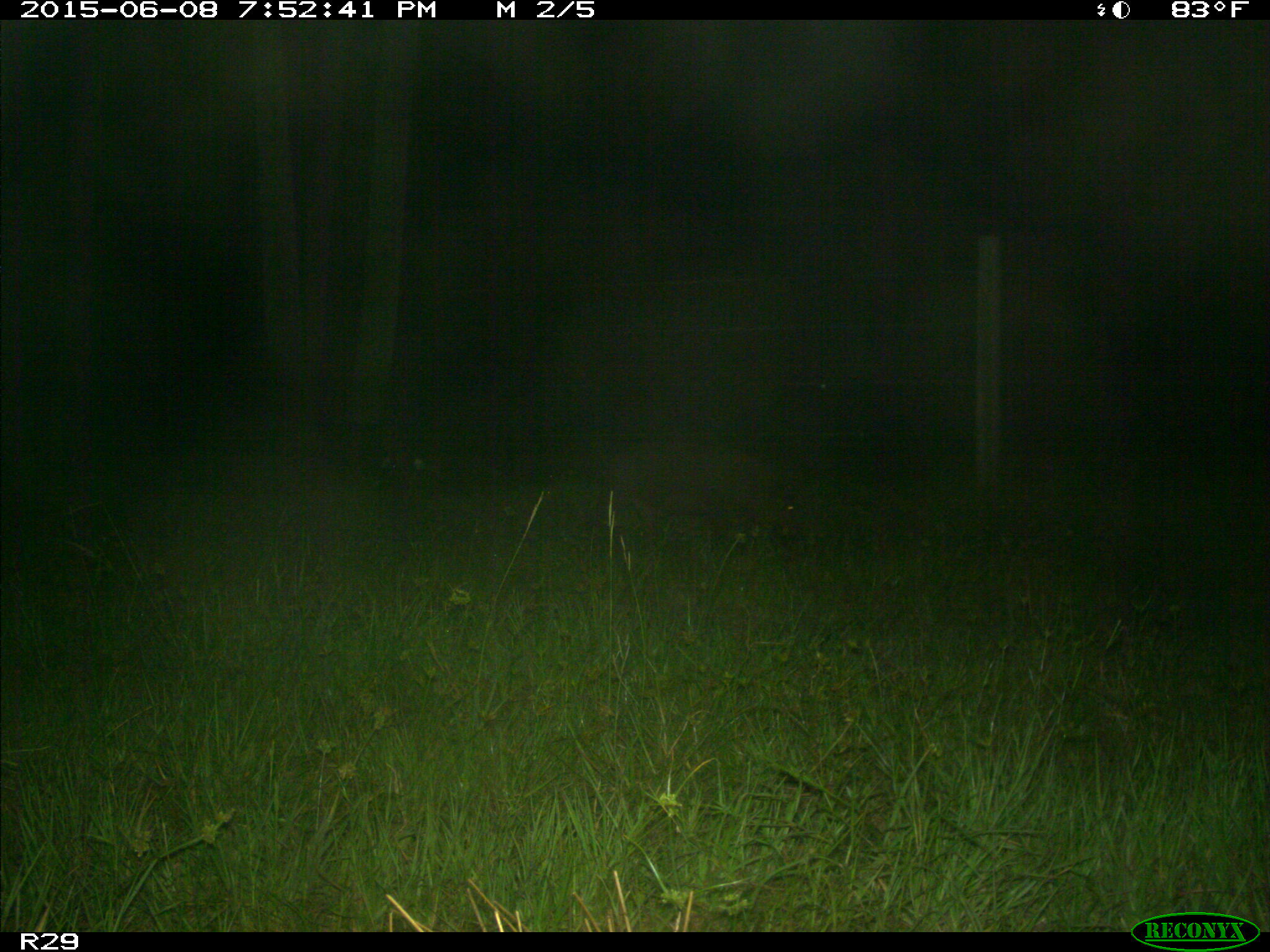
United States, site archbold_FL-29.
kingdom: Animalia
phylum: Chordata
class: Mammalia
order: Artiodactyla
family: Suidae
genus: Sus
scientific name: Sus scrofa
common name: wild boar